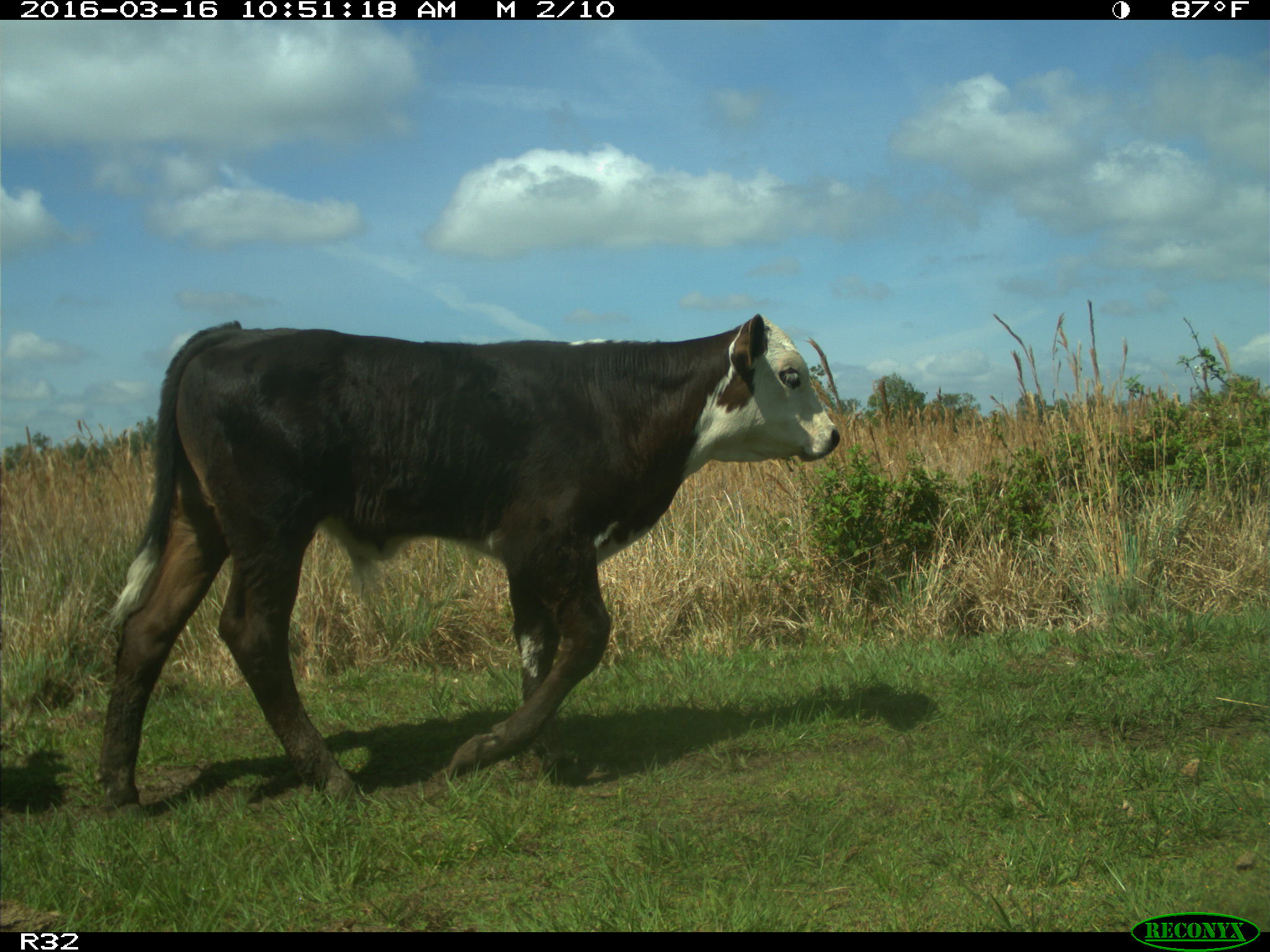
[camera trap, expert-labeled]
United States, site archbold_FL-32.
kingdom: Animalia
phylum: Chordata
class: Mammalia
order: Artiodactyla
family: Bovidae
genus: Bos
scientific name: Bos taurus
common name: domestic cow